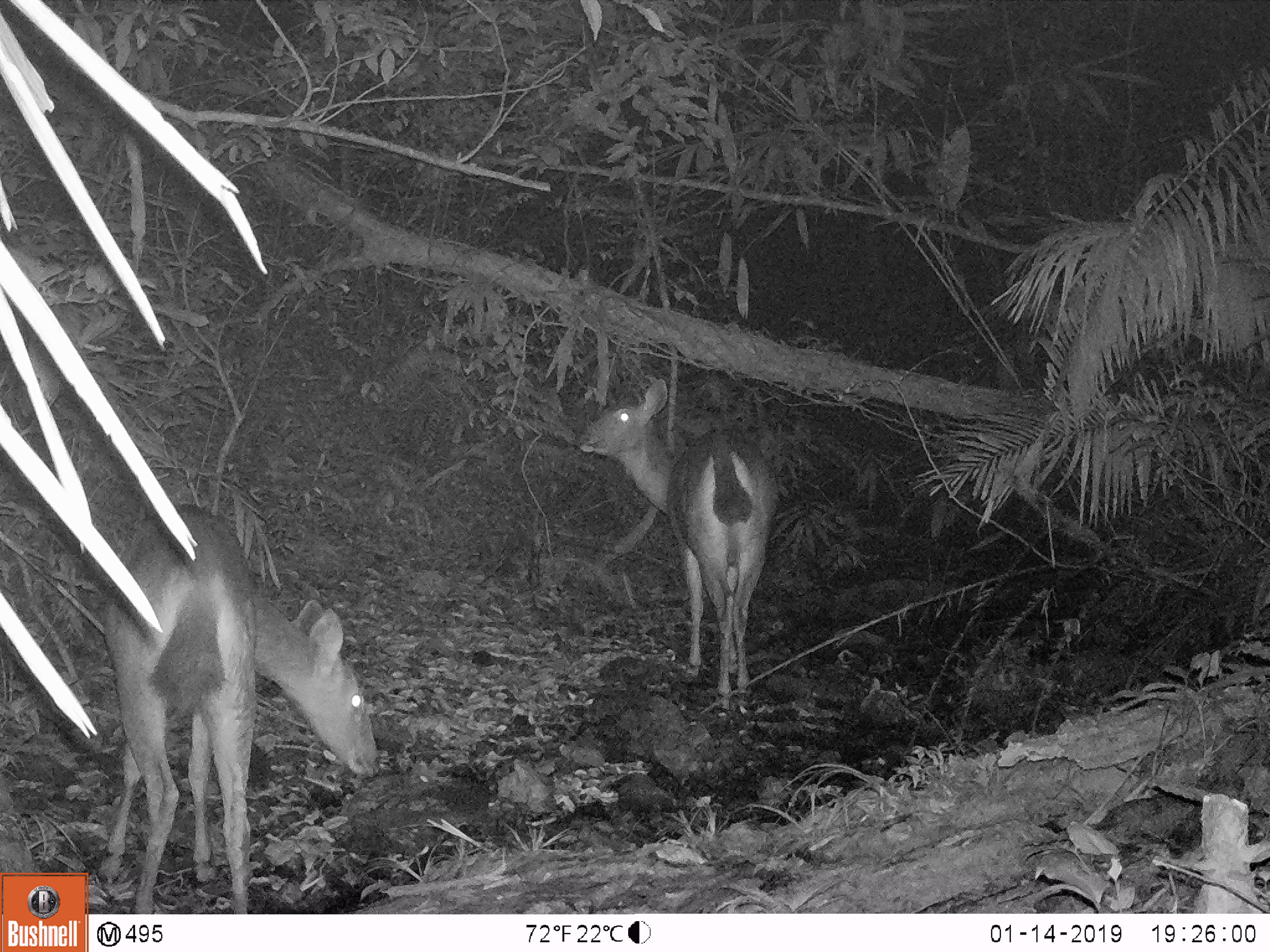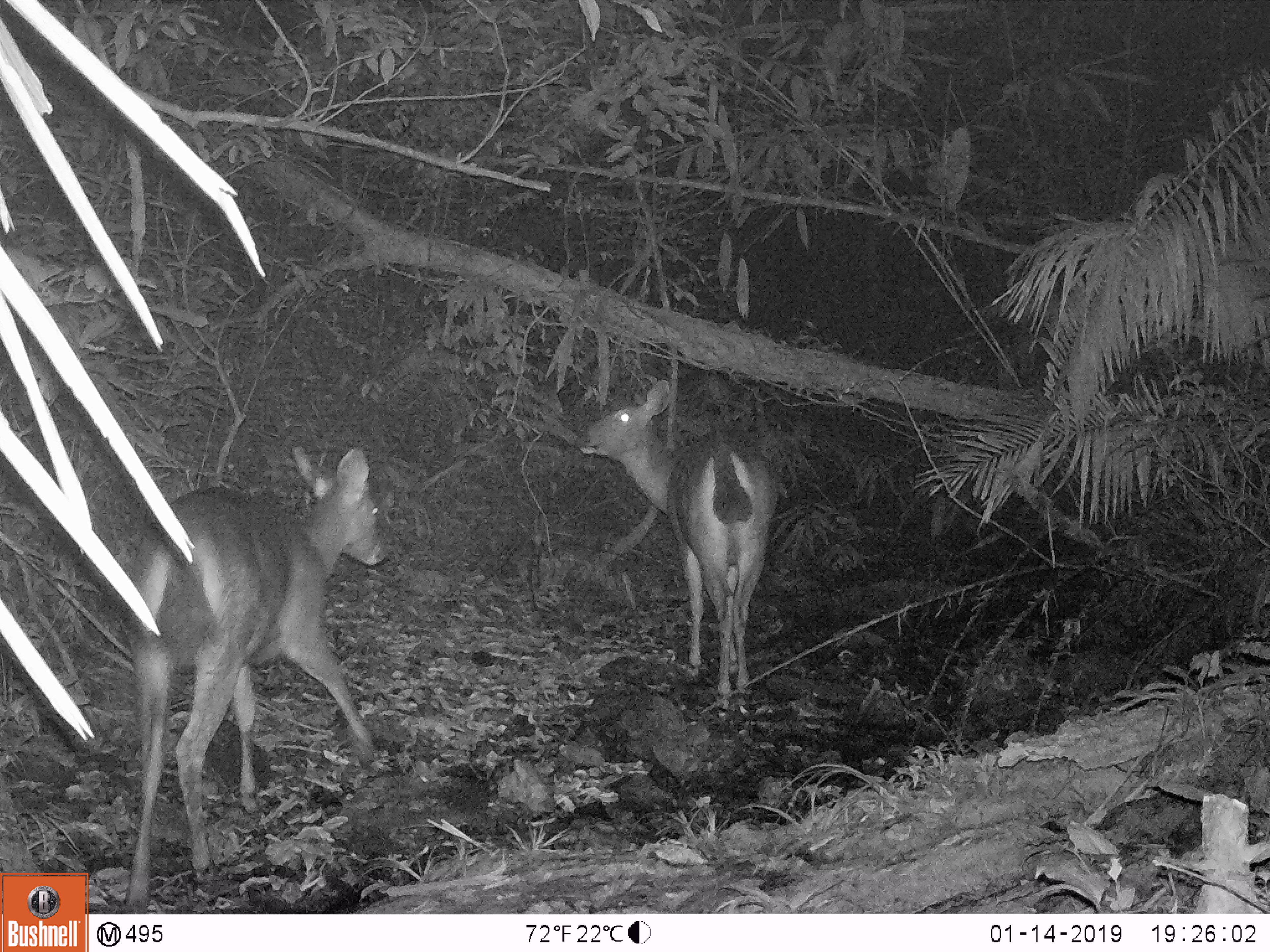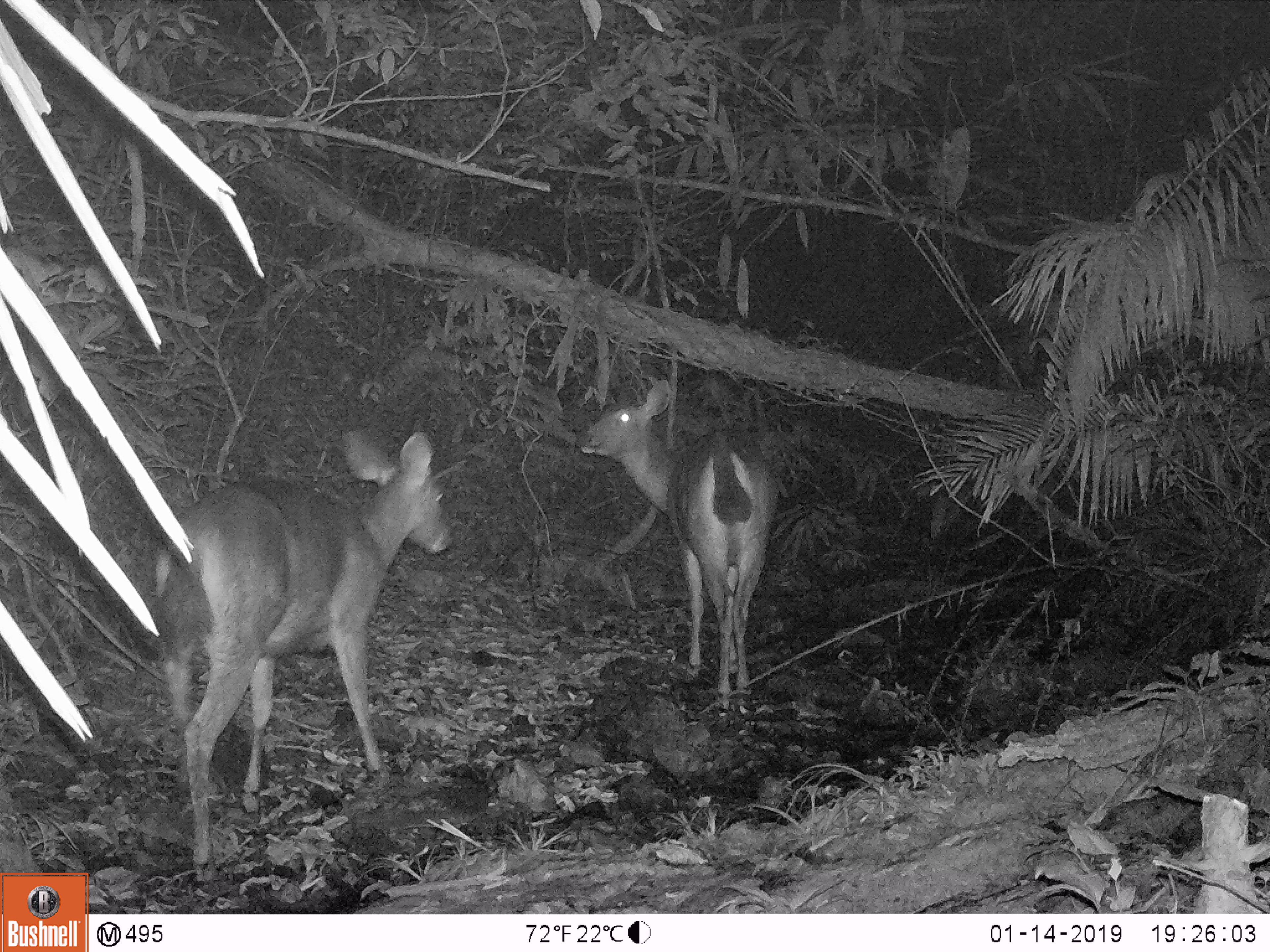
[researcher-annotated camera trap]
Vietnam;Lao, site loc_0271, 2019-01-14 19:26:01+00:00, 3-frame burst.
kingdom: Animalia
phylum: Chordata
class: Mammalia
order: Artiodactyla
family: Cervidae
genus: Rusa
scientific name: Rusa unicolor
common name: sambar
Sambar (Rusa unicolor). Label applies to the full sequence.